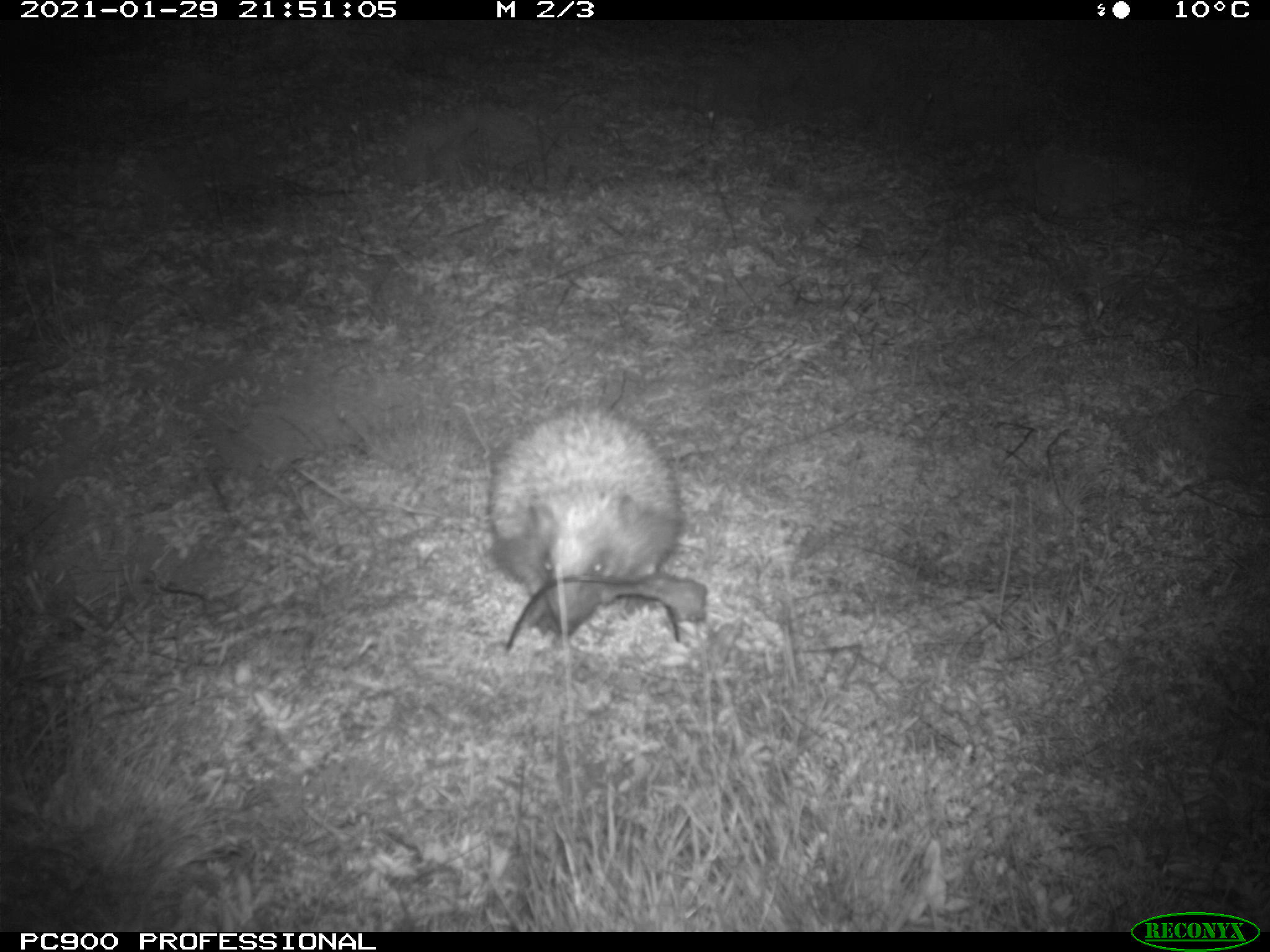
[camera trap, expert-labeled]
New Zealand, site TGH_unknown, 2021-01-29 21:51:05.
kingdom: Animalia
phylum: Chordata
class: Mammalia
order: Eulipotyphla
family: Erinaceidae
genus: Erinaceus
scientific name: Erinaceus europaeus europaeus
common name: european hedgehog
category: hedgehog